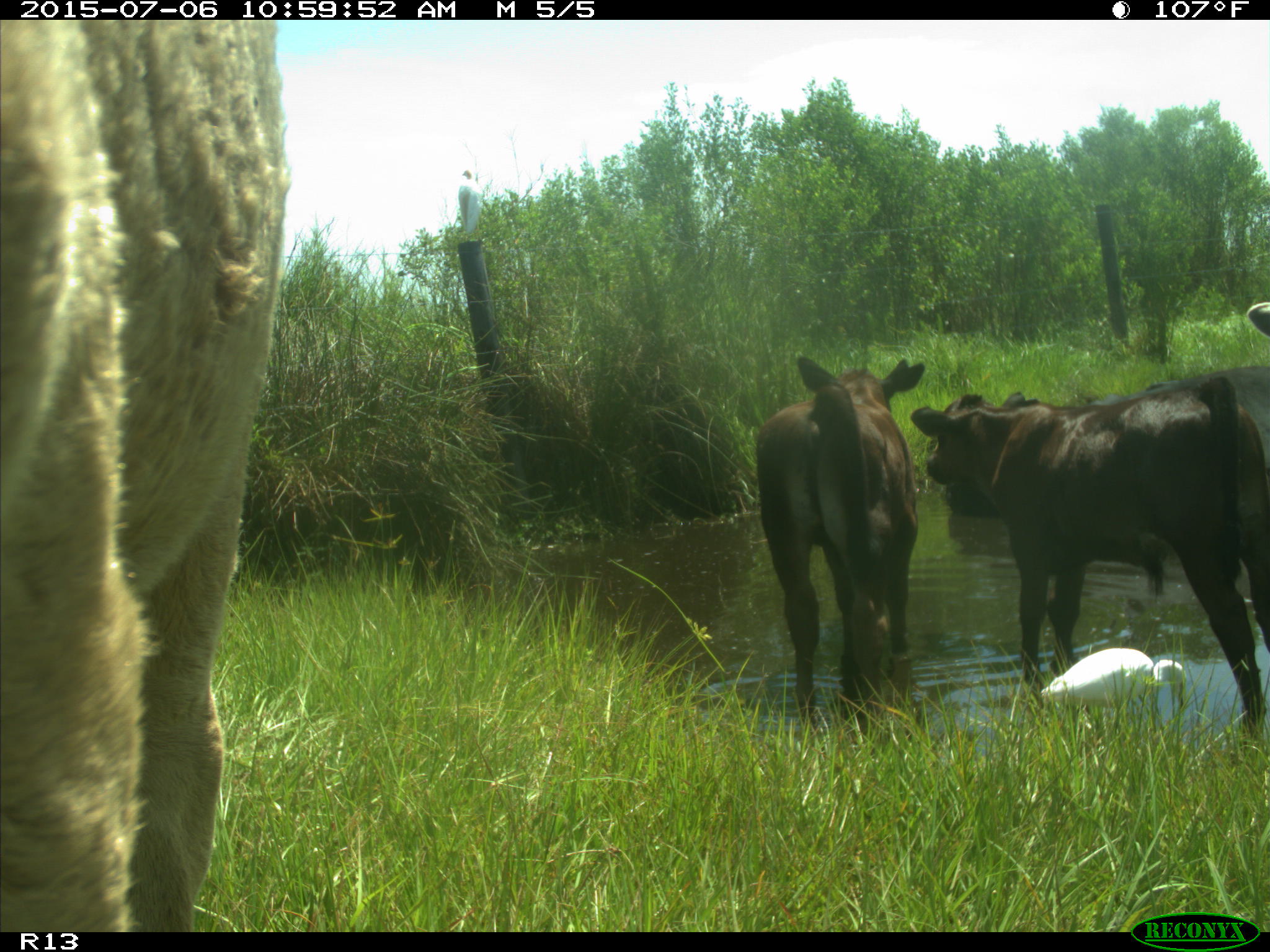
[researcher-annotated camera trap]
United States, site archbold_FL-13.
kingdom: Animalia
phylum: Chordata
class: Mammalia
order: Artiodactyla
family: Bovidae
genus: Bos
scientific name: Bos taurus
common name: domestic cow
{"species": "Bos taurus (domestic cow)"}